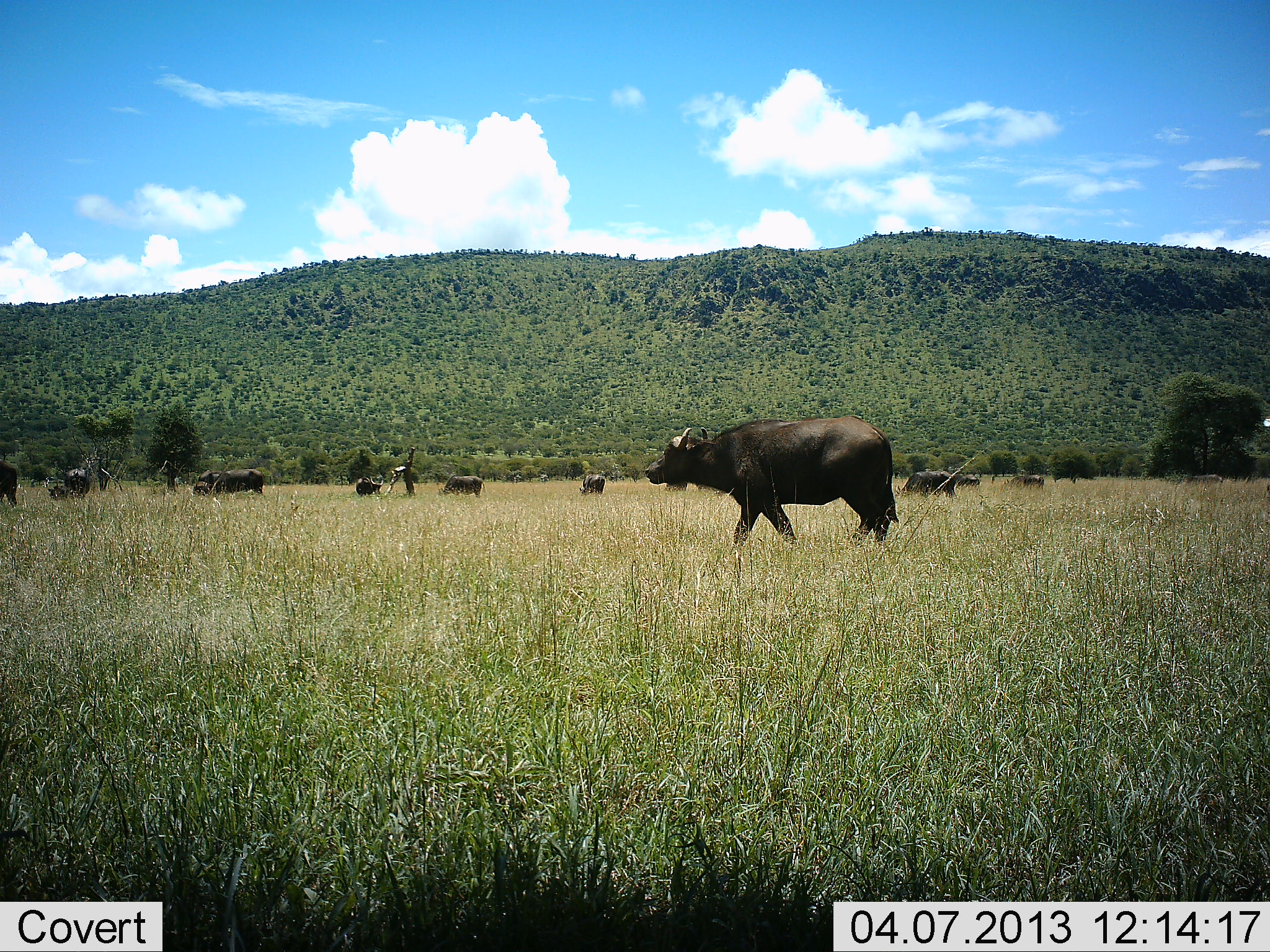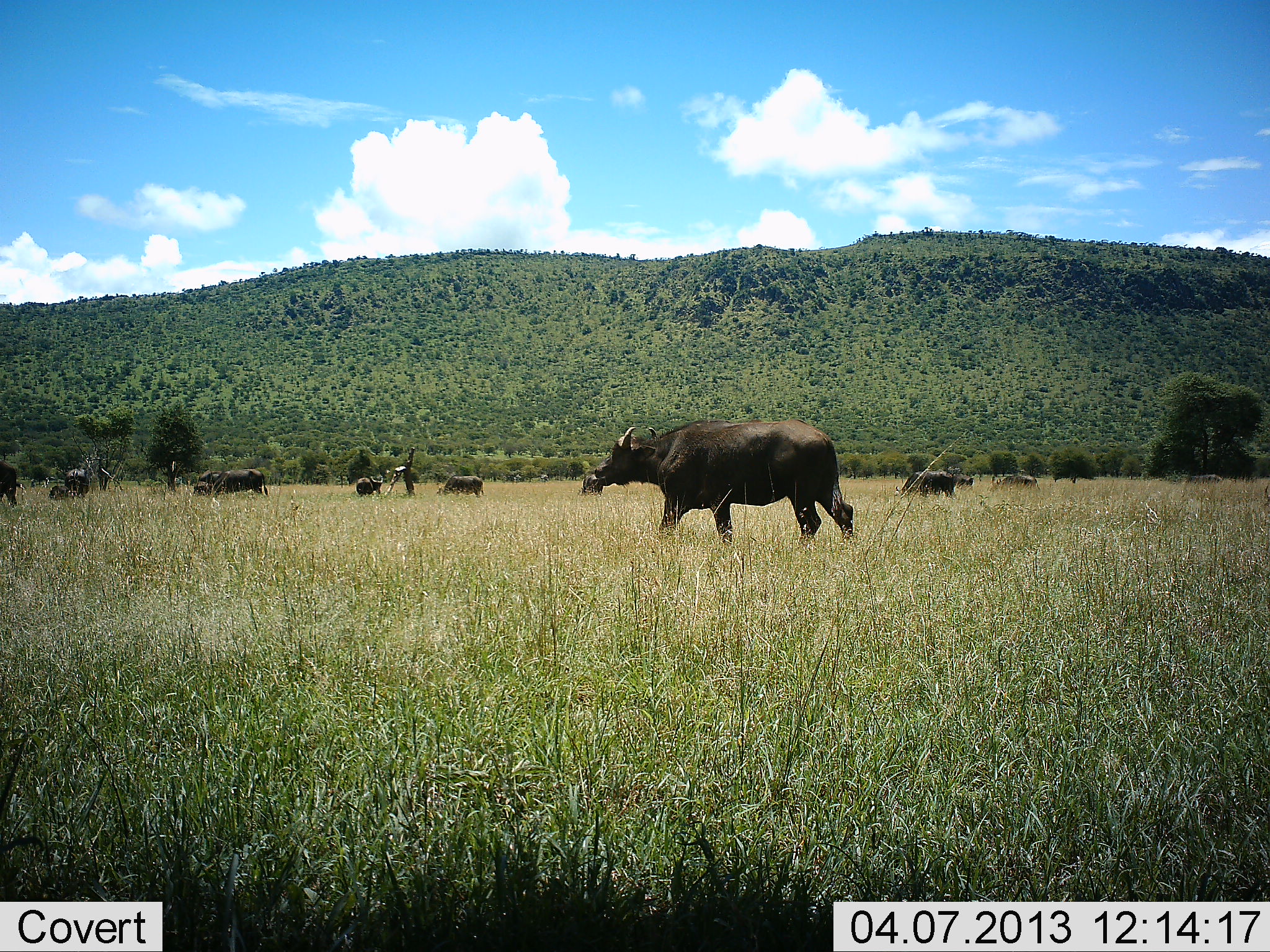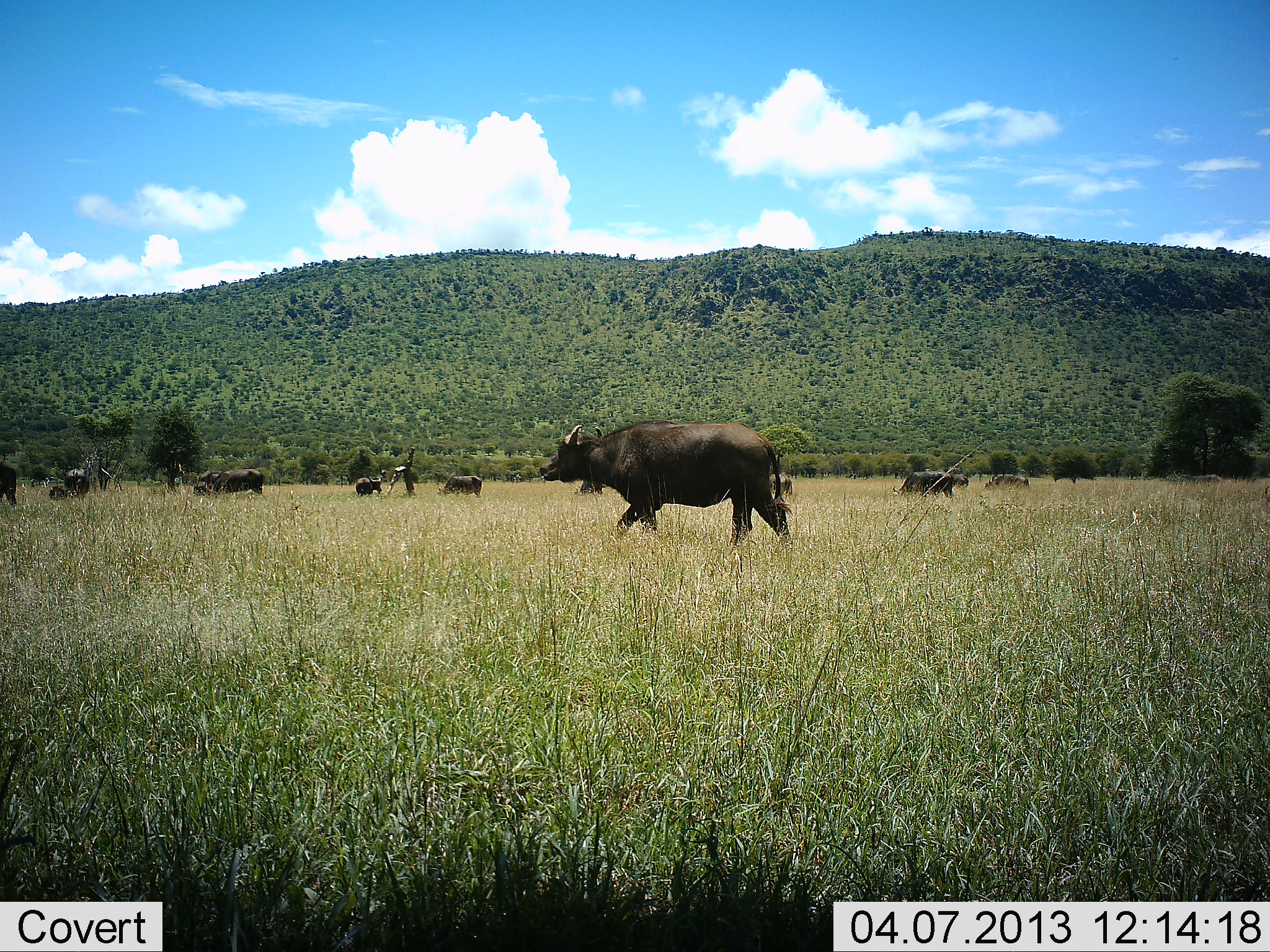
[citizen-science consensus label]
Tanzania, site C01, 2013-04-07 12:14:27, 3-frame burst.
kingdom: Animalia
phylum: Chordata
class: Mammalia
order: Artiodactyla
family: Bovidae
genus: Syncerus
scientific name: Syncerus caffer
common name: cape buffalo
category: buffalo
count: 11-50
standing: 78%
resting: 17%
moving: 100%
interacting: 6%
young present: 0%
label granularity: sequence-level